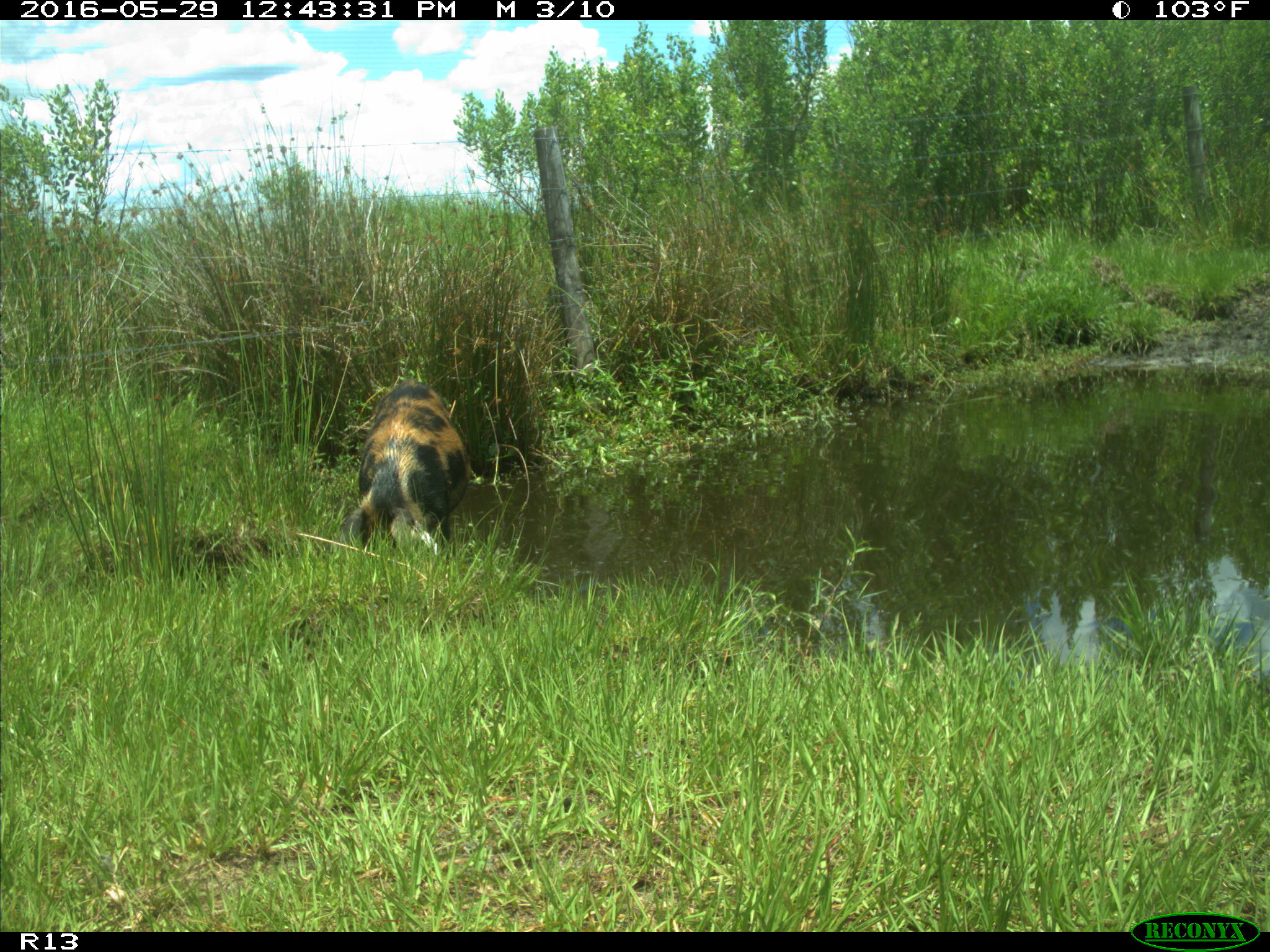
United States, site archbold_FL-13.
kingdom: Animalia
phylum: Chordata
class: Mammalia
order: Artiodactyla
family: Suidae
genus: Sus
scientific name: Sus scrofa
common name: wild boar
Sus scrofa (wild boar).